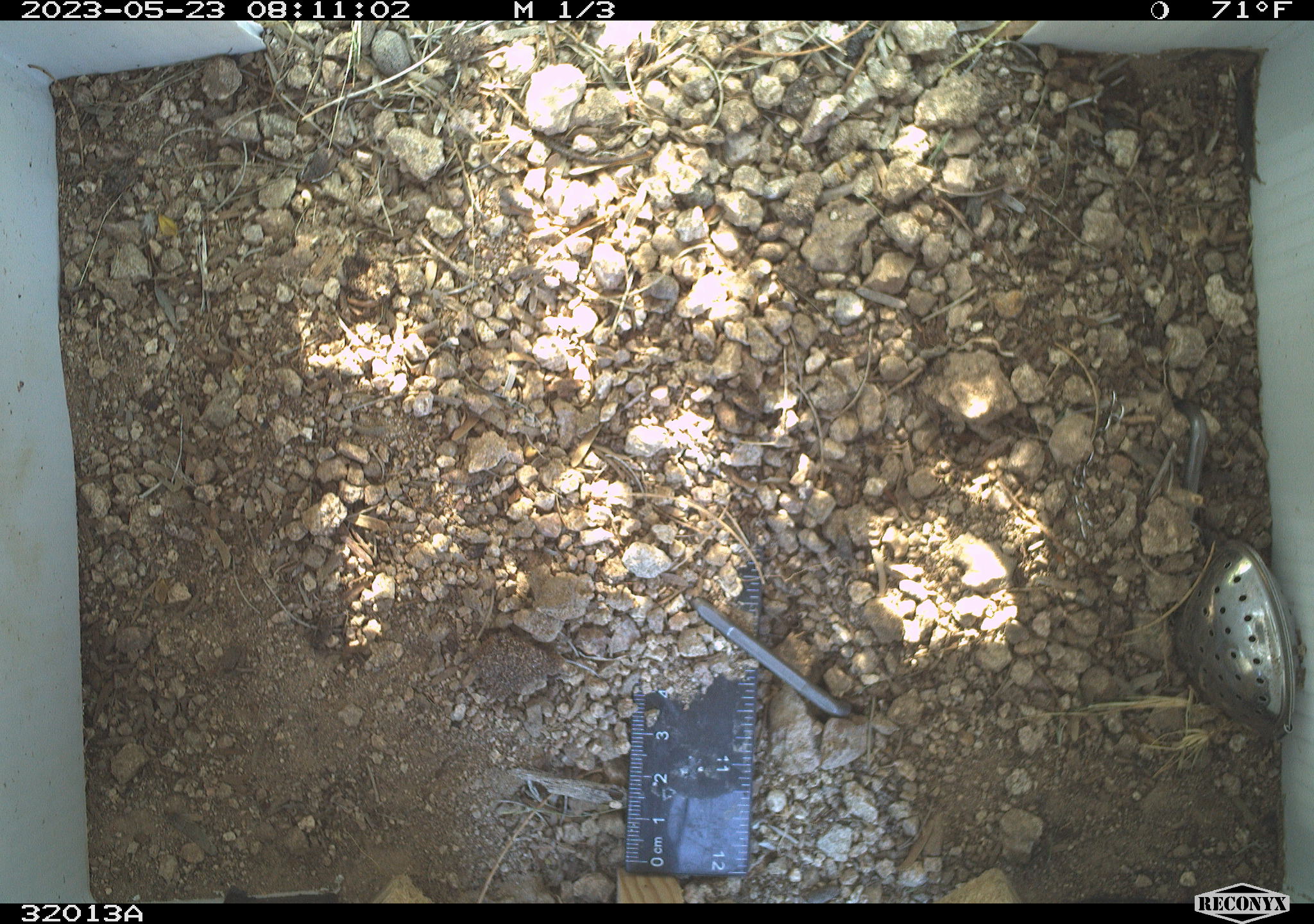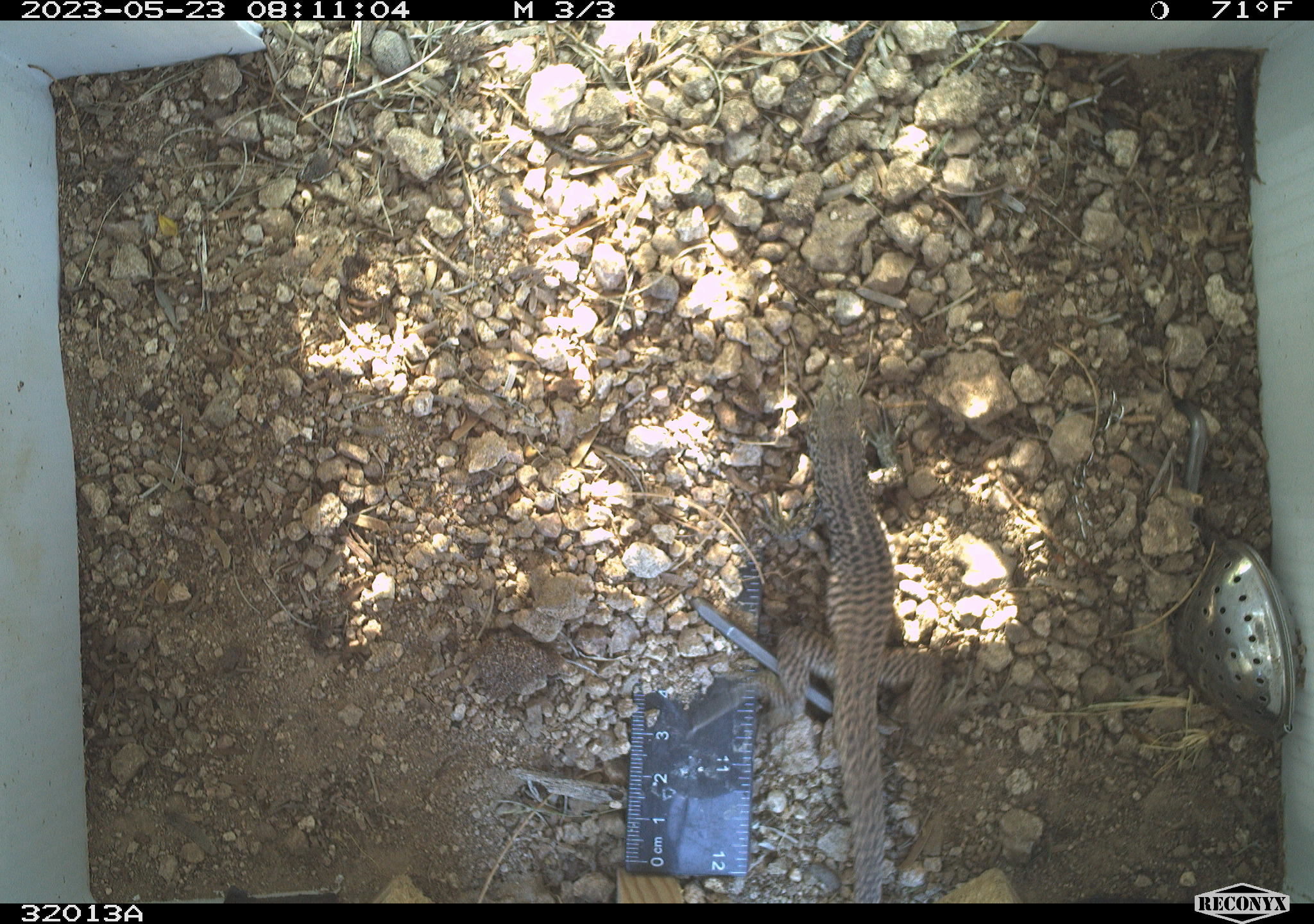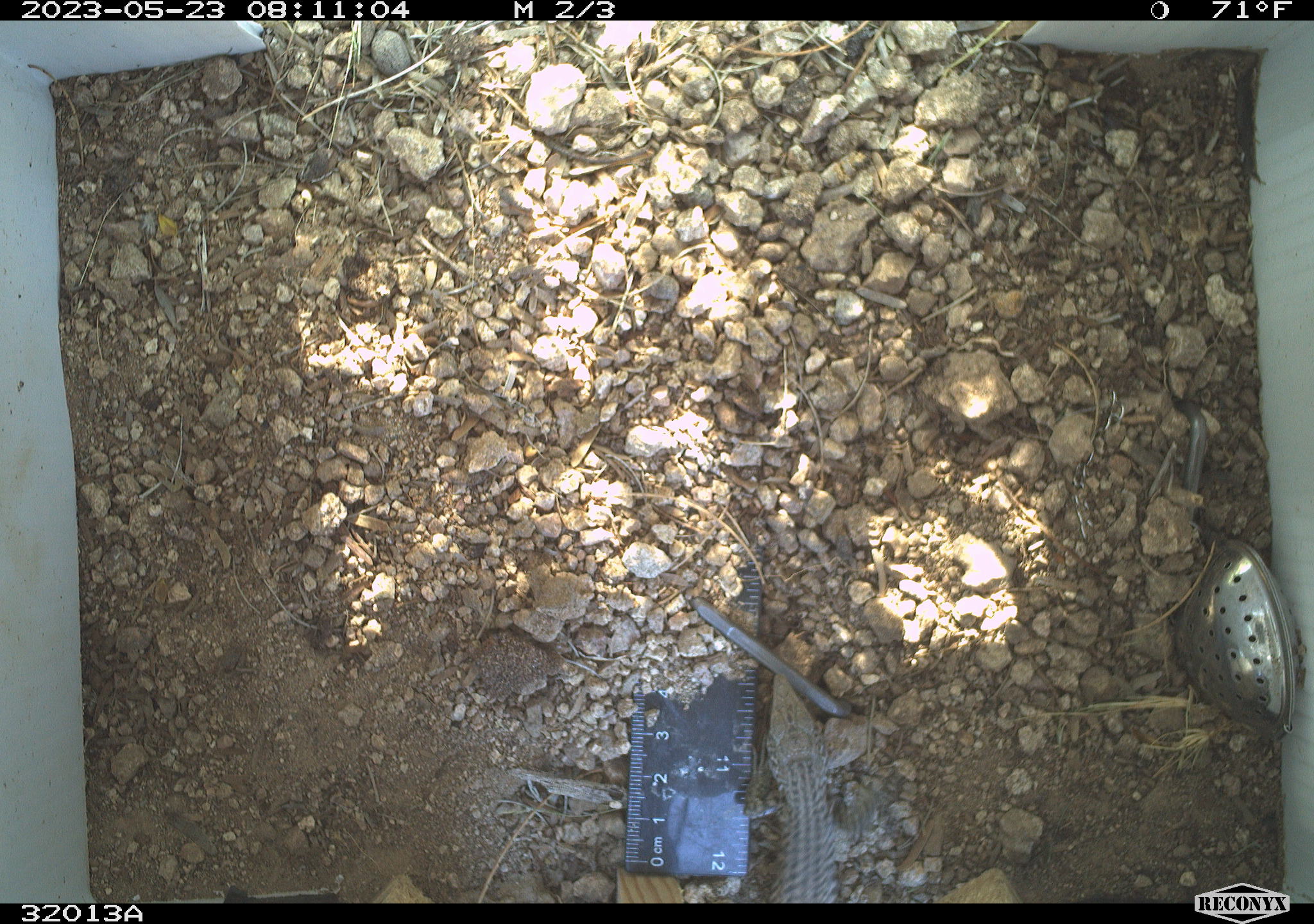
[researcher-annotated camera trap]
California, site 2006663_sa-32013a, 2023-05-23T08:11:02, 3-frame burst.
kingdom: Animalia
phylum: Chordata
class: Reptilia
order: Squamata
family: Teiidae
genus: Aspidoscelis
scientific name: Aspidoscelis tigris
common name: western whiptail